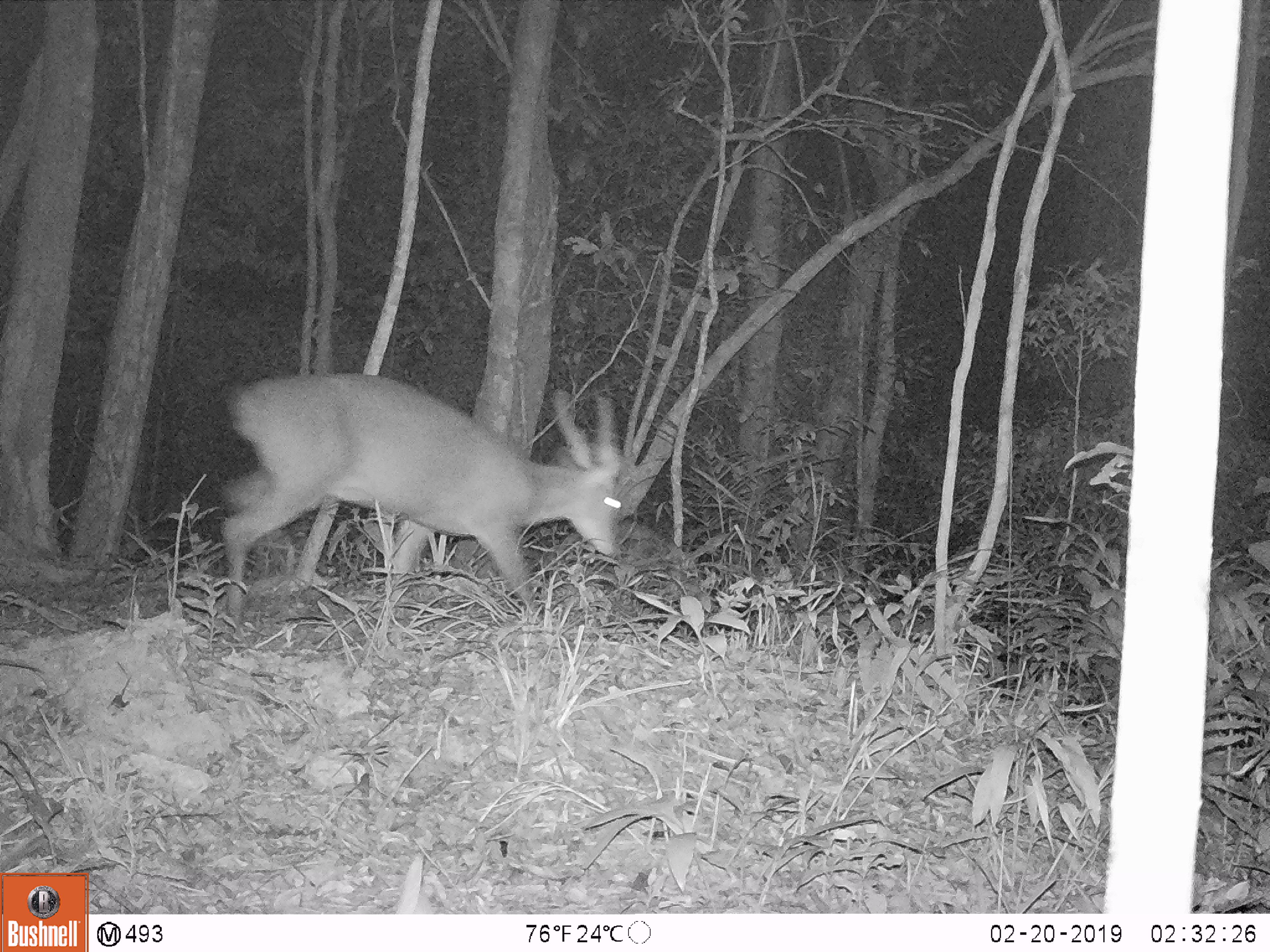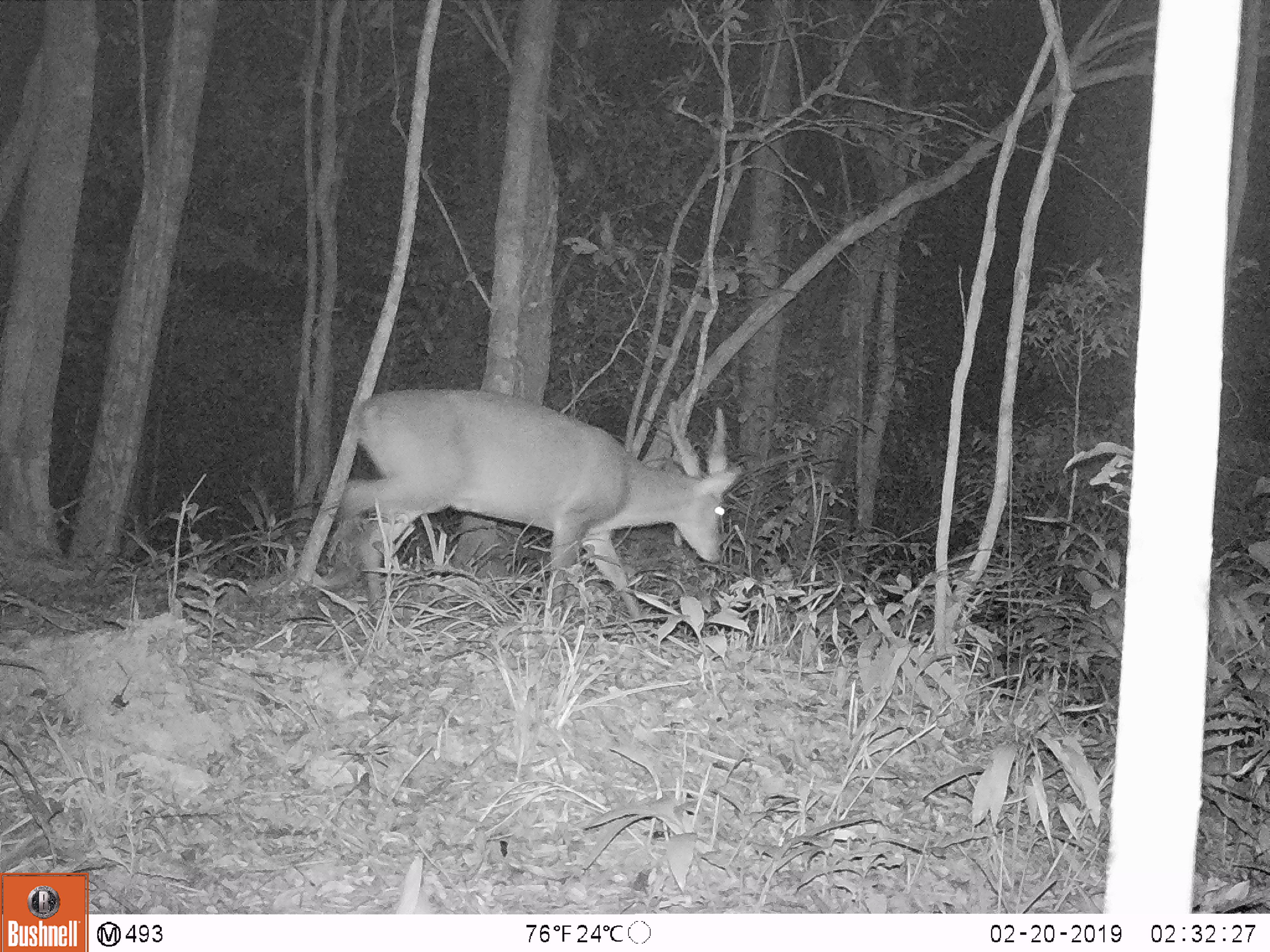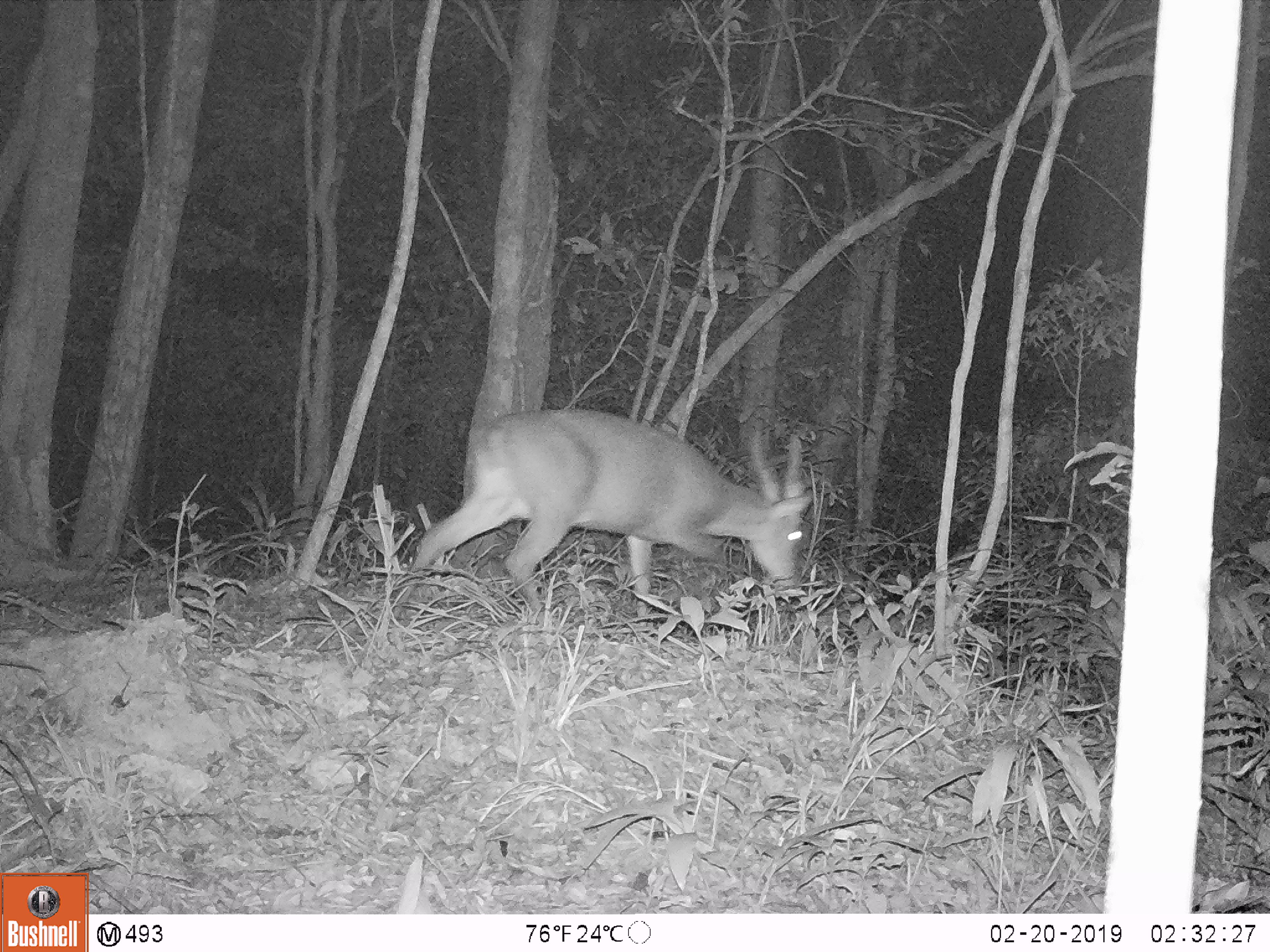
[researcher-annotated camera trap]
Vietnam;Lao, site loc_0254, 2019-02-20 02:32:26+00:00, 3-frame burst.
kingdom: Animalia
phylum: Chordata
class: Mammalia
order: Artiodactyla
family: Cervidae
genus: Muntiacus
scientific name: Muntiacus vuquangensis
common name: large-antlered muntjac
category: large antlered muntjac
Large antlered muntjac (large-antlered muntjac) (Muntiacus vuquangensis). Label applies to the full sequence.